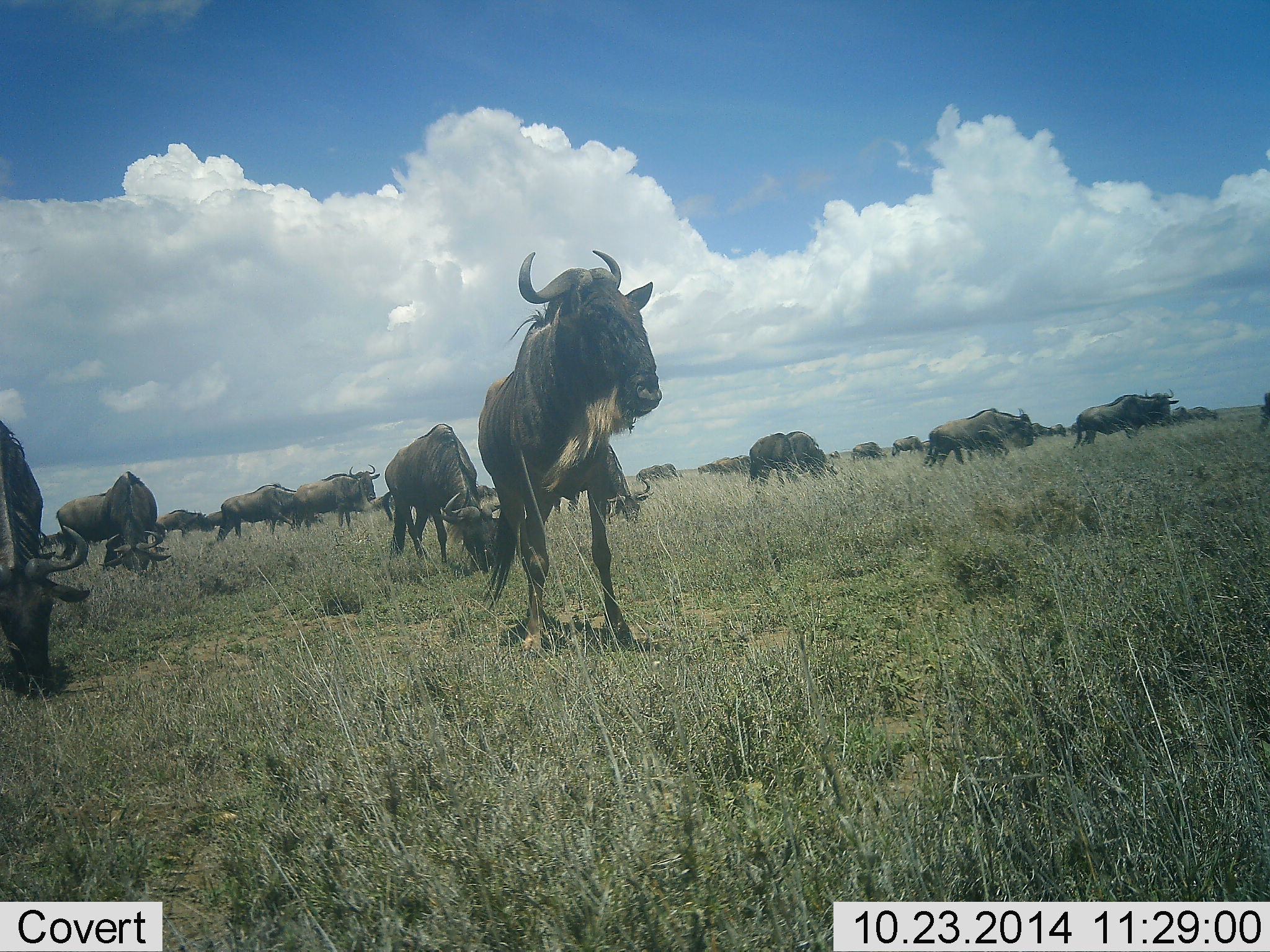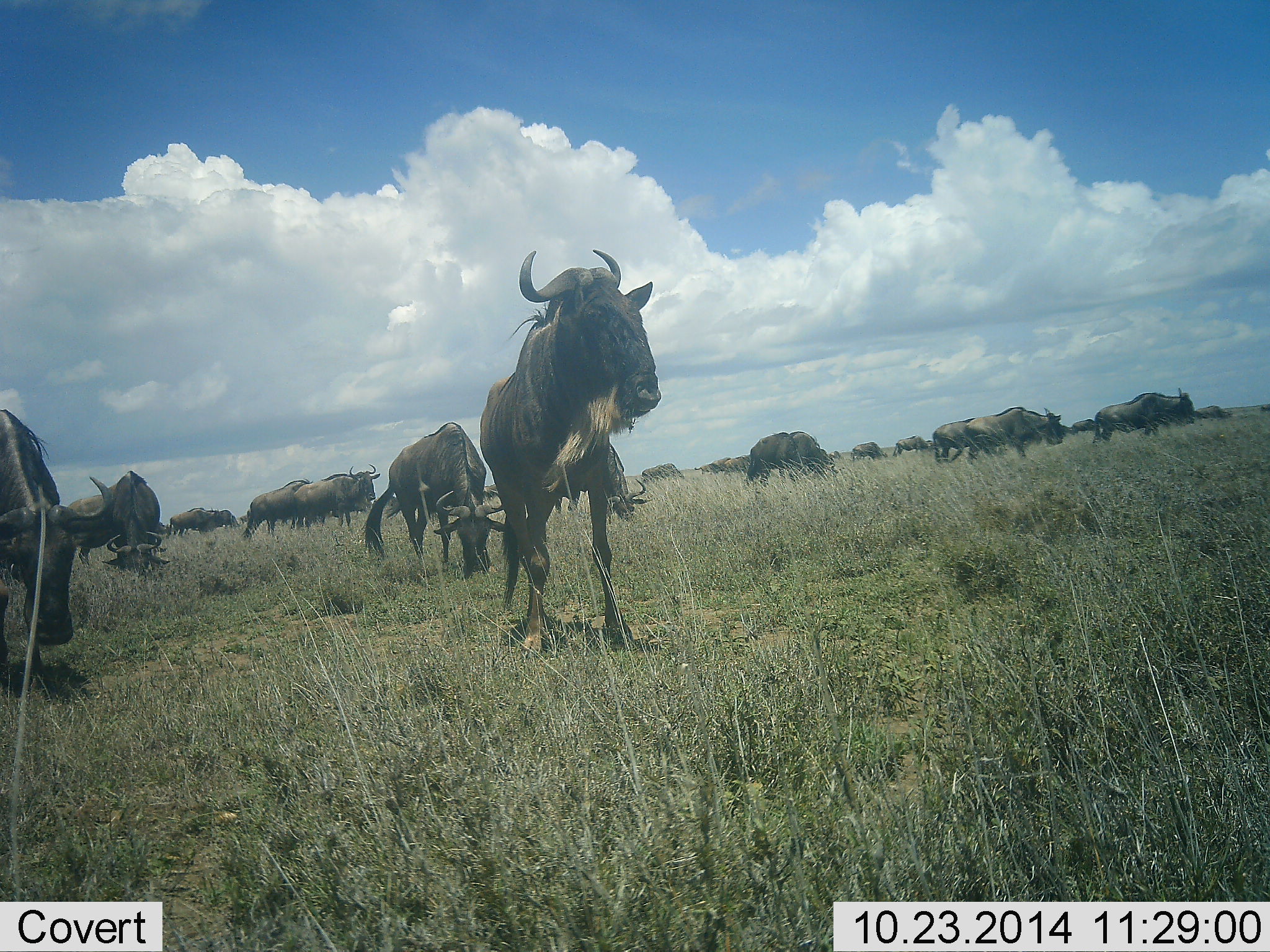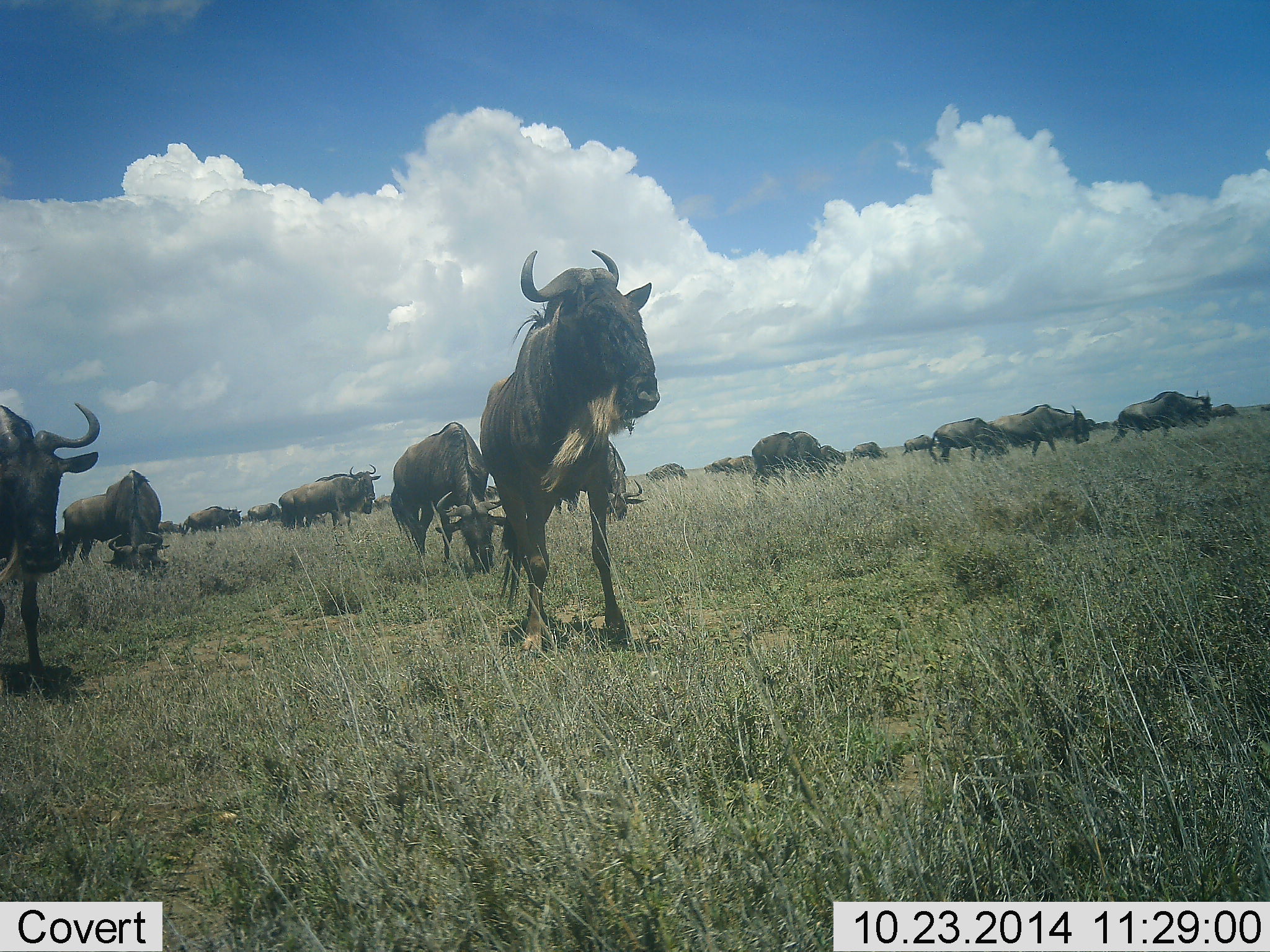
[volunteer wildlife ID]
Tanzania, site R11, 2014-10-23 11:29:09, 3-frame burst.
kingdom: Animalia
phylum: Chordata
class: Mammalia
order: Artiodactyla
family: Bovidae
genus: Connochaetes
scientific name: Connochaetes taurinus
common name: blue wildebeest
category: wildebeest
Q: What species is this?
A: Wildebeest (blue wildebeest) (Connochaetes taurinus).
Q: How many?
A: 11-50.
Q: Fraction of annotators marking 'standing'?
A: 50%.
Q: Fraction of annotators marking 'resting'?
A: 10%.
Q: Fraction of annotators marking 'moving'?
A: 60%.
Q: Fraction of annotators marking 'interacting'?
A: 0%.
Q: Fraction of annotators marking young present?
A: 0%.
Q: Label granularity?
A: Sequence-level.